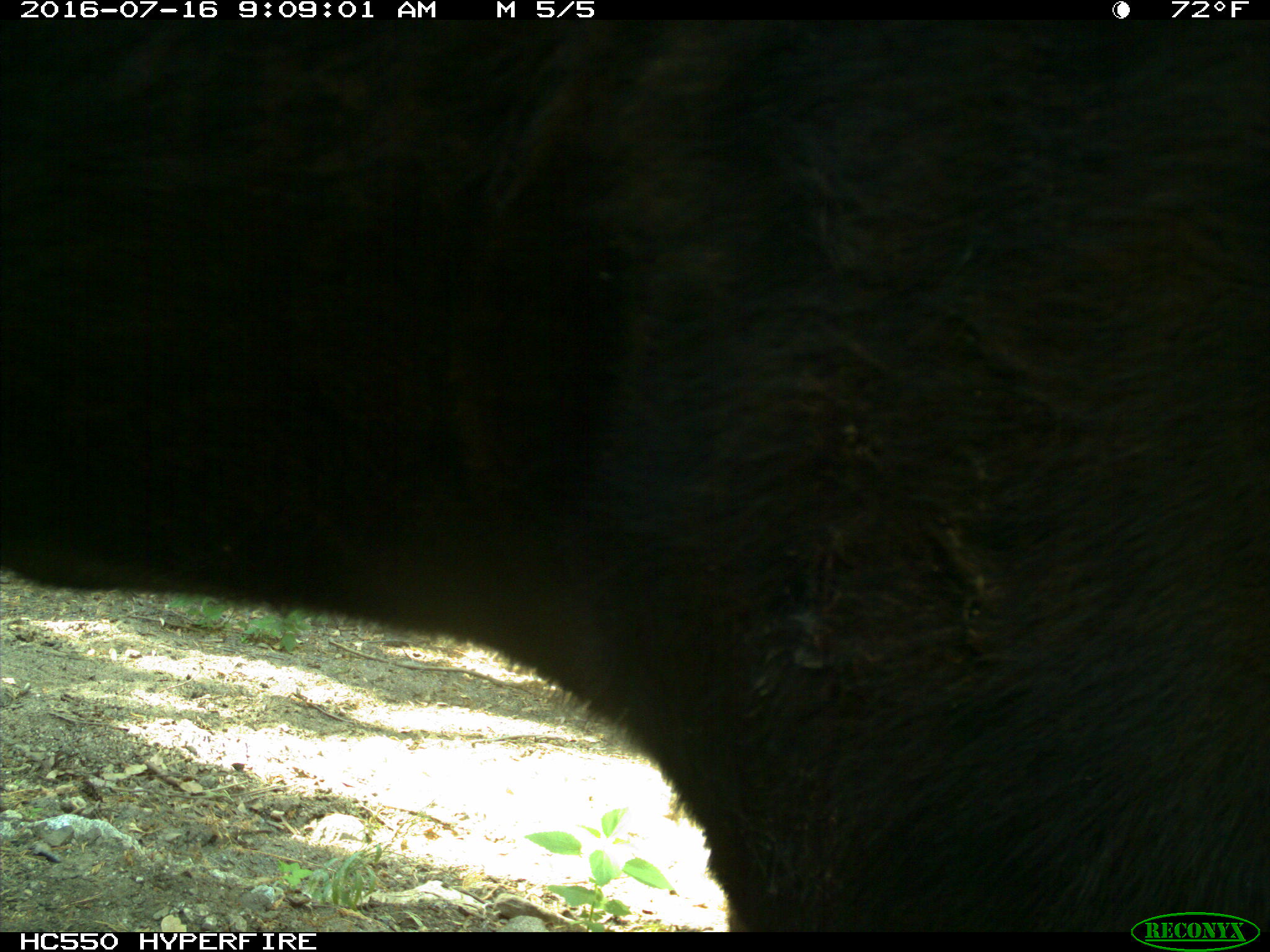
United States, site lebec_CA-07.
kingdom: Animalia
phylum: Chordata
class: Mammalia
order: Artiodactyla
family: Bovidae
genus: Bos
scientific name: Bos taurus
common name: domestic cow